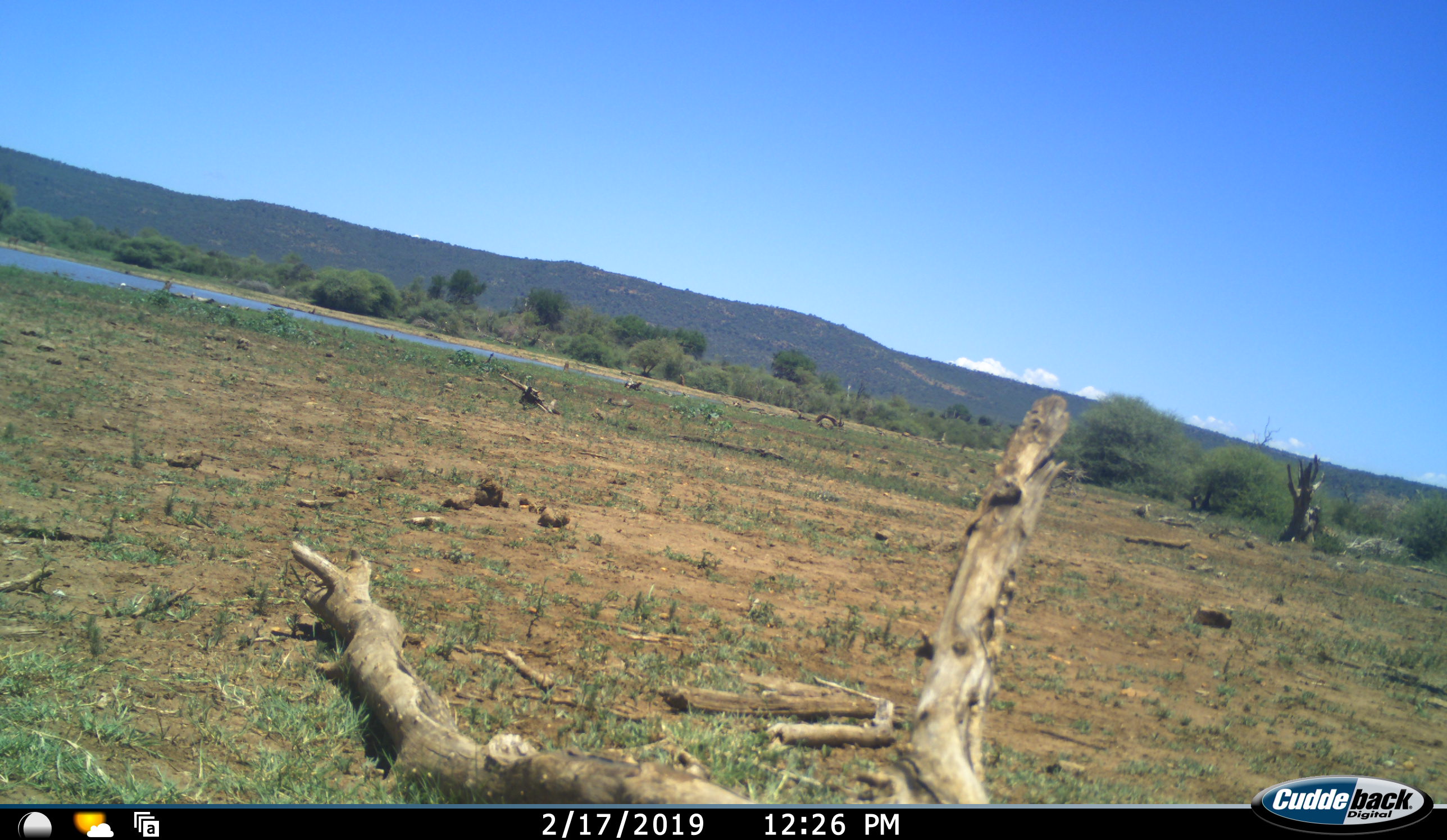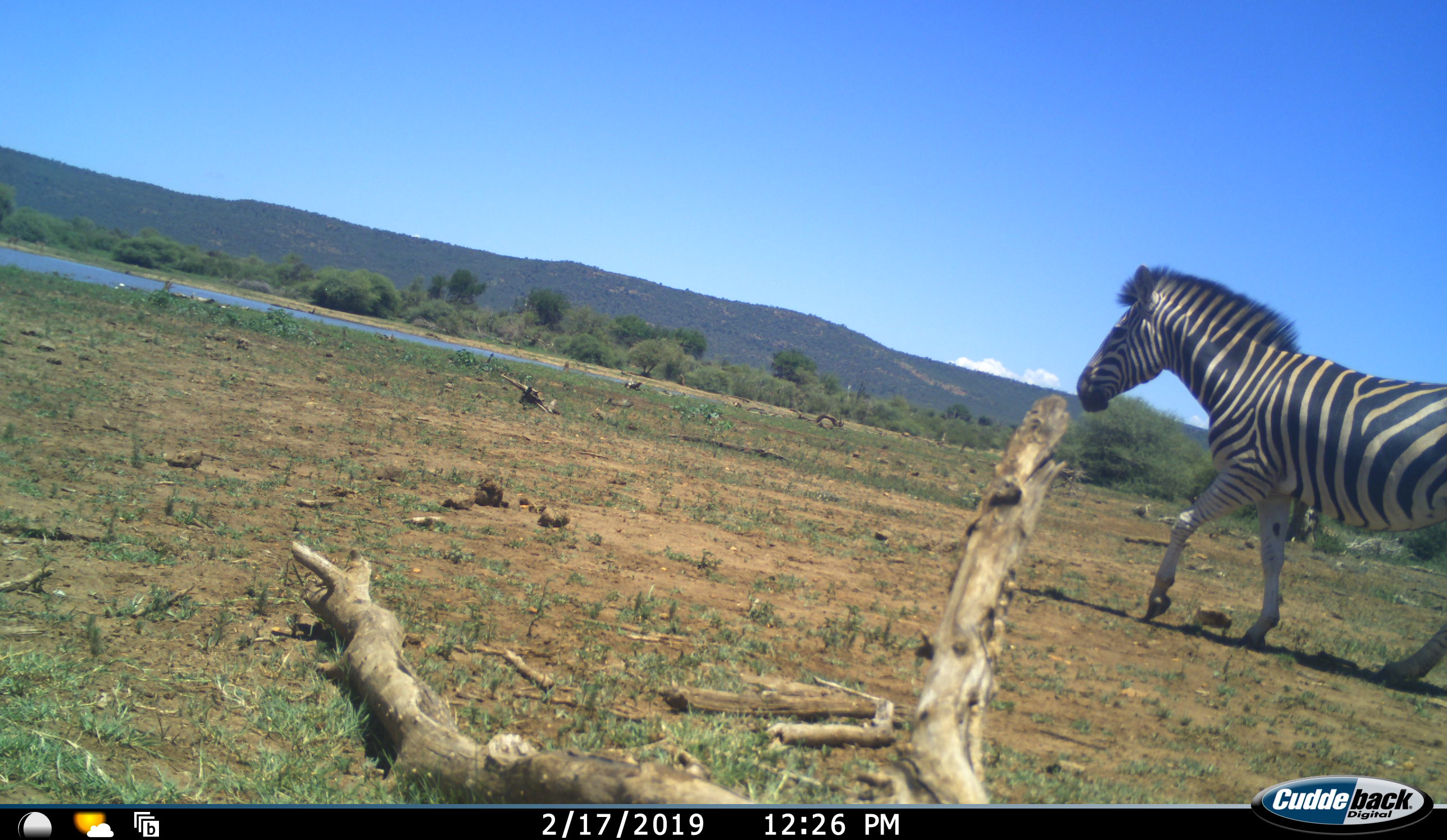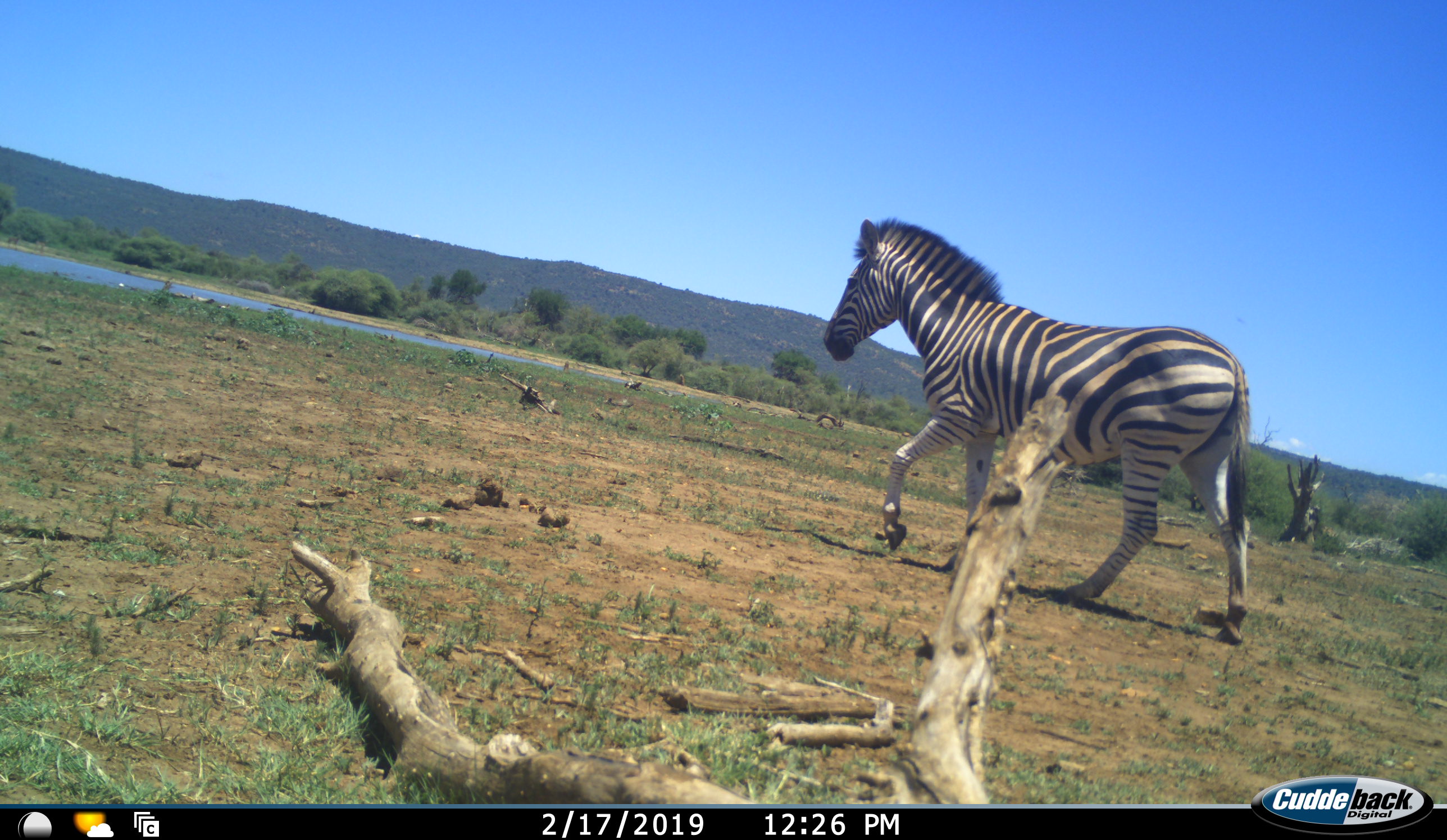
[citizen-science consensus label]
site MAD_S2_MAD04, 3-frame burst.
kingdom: Animalia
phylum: Chordata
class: Mammalia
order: Perissodactyla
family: Equidae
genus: Equus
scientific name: Equus quagga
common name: plains zebra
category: zebraplains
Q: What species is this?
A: Zebraplains (plains zebra) (Equus quagga).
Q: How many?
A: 1.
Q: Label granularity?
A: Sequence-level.